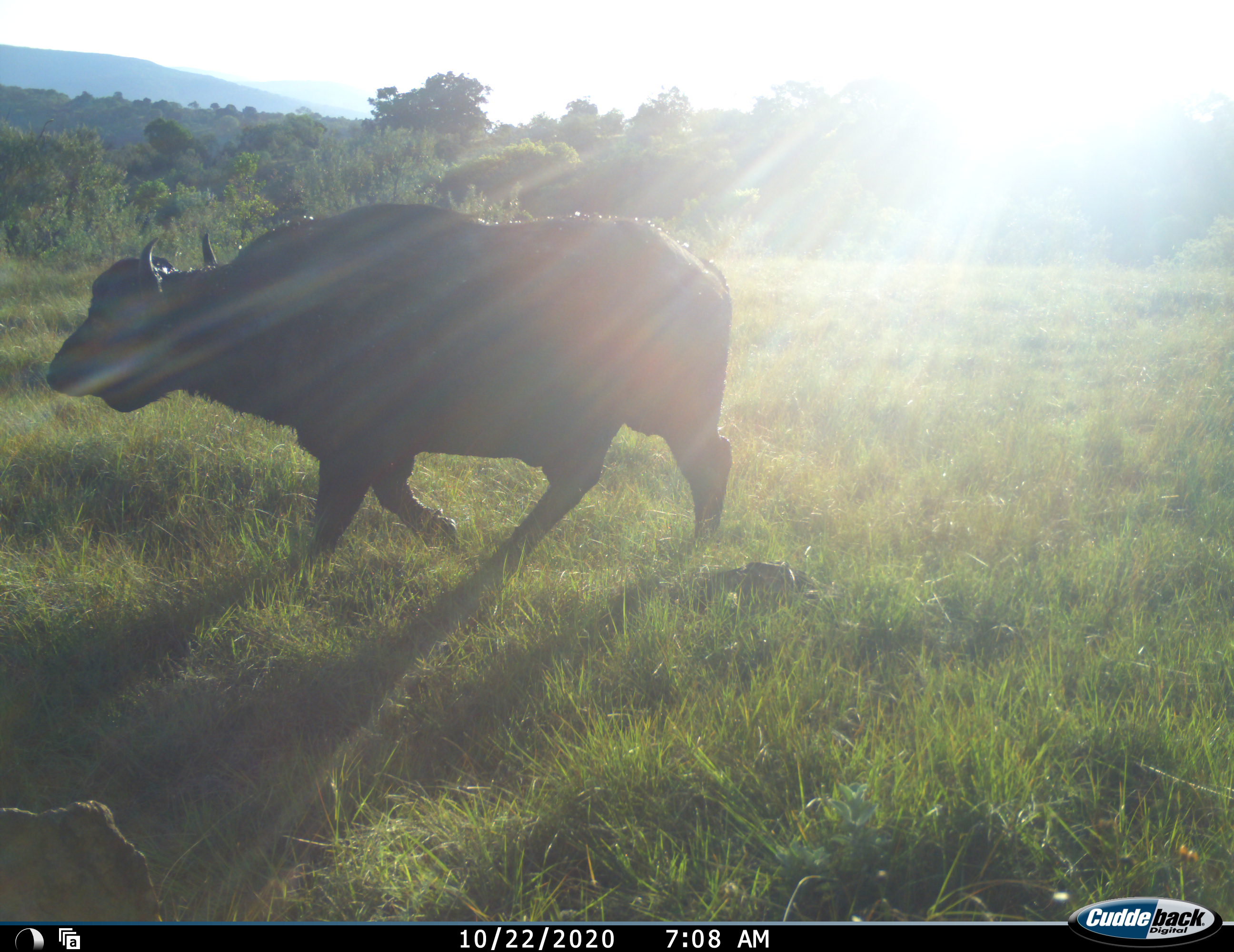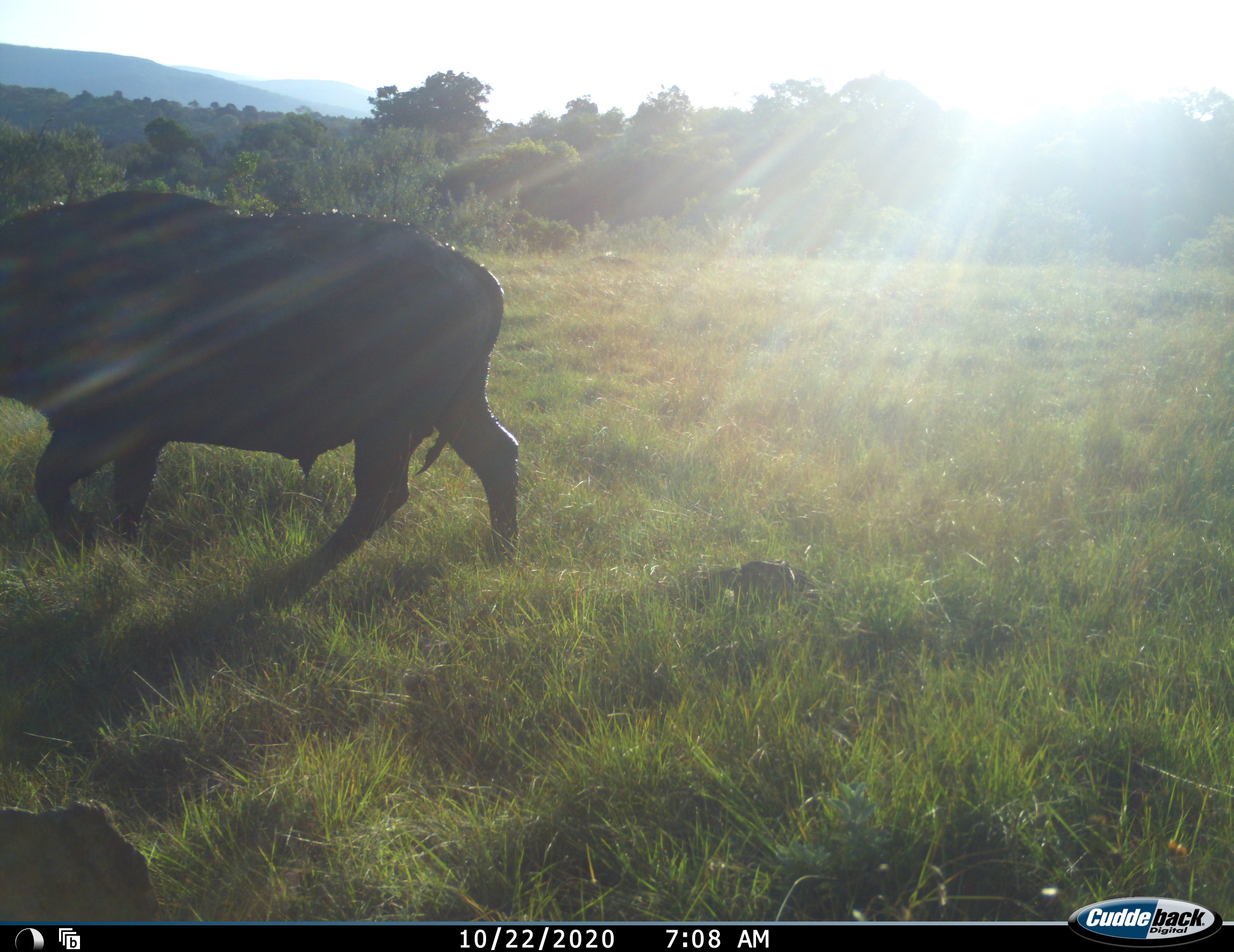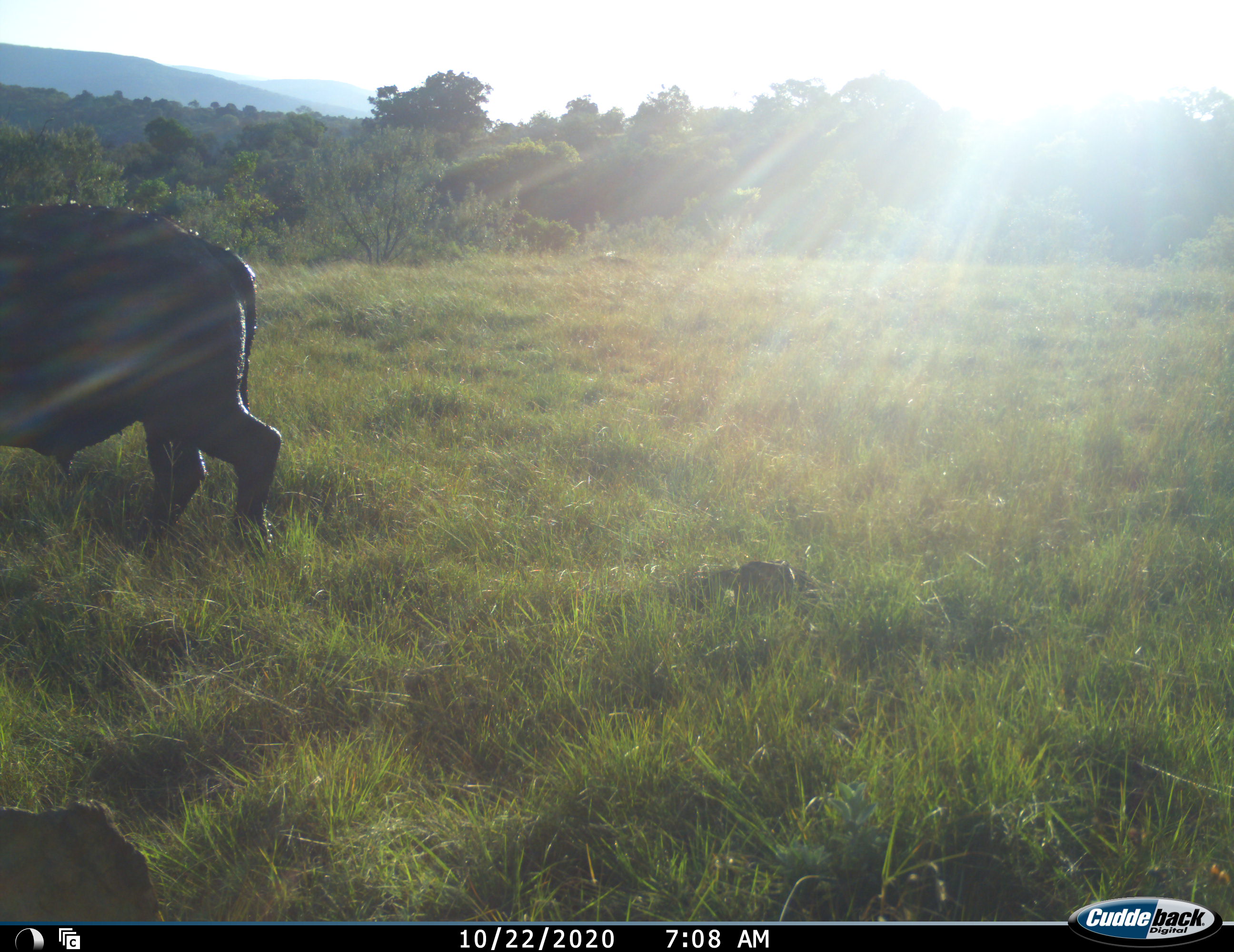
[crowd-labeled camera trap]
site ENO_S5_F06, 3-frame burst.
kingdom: Animalia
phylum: Chordata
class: Mammalia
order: Artiodactyla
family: Bovidae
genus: Syncerus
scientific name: Syncerus caffer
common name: african buffalo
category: buffalo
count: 1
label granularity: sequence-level